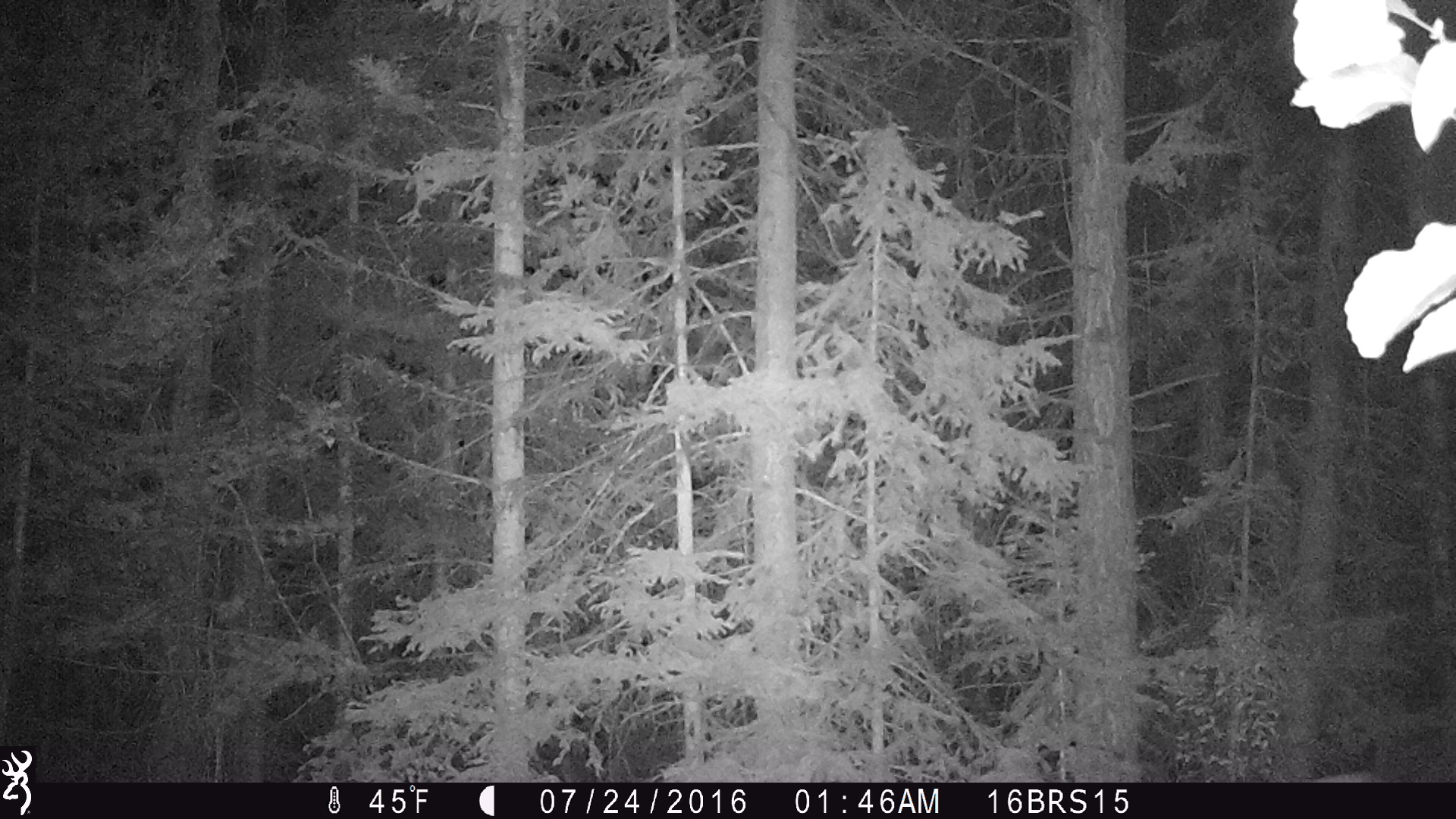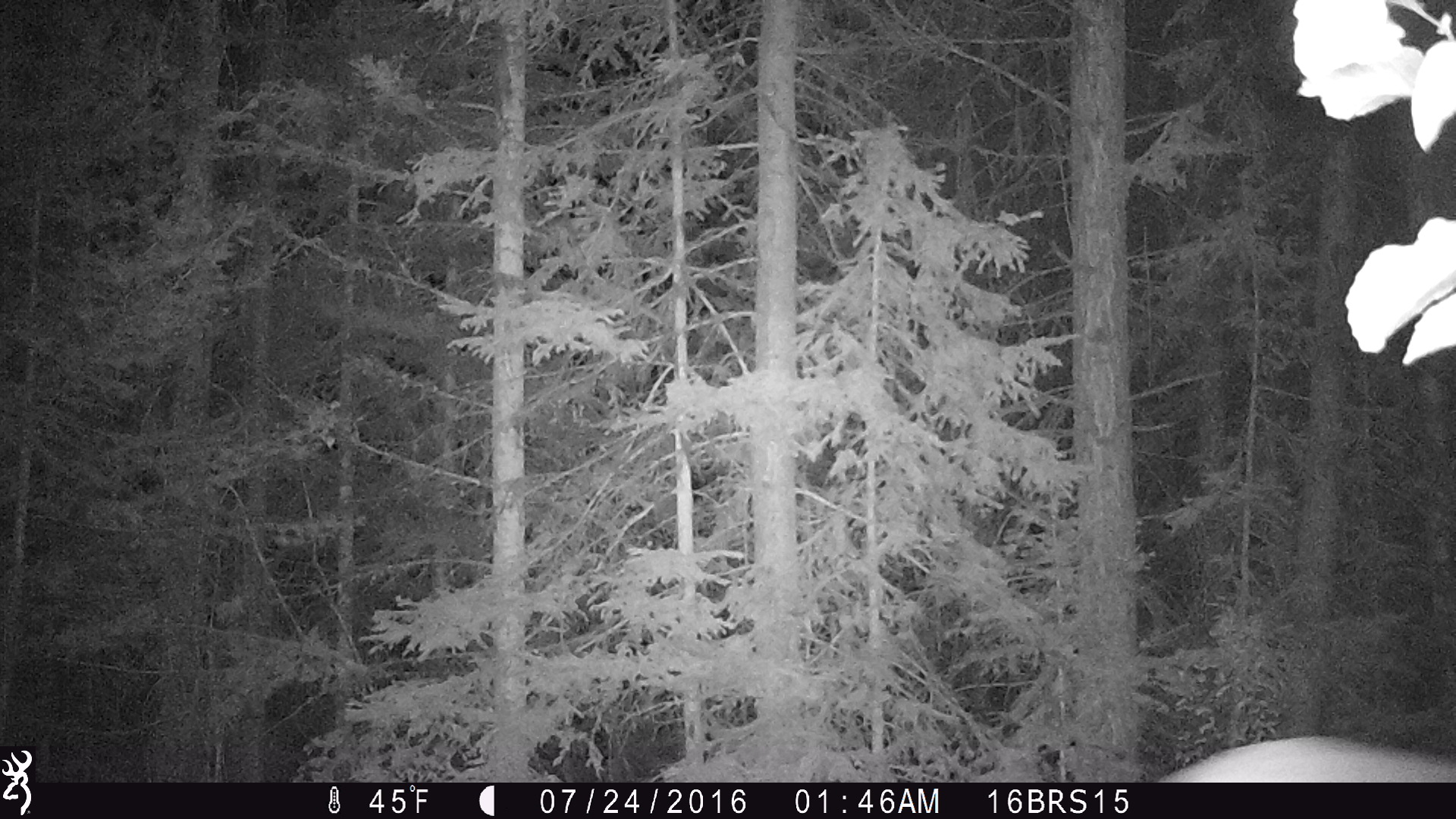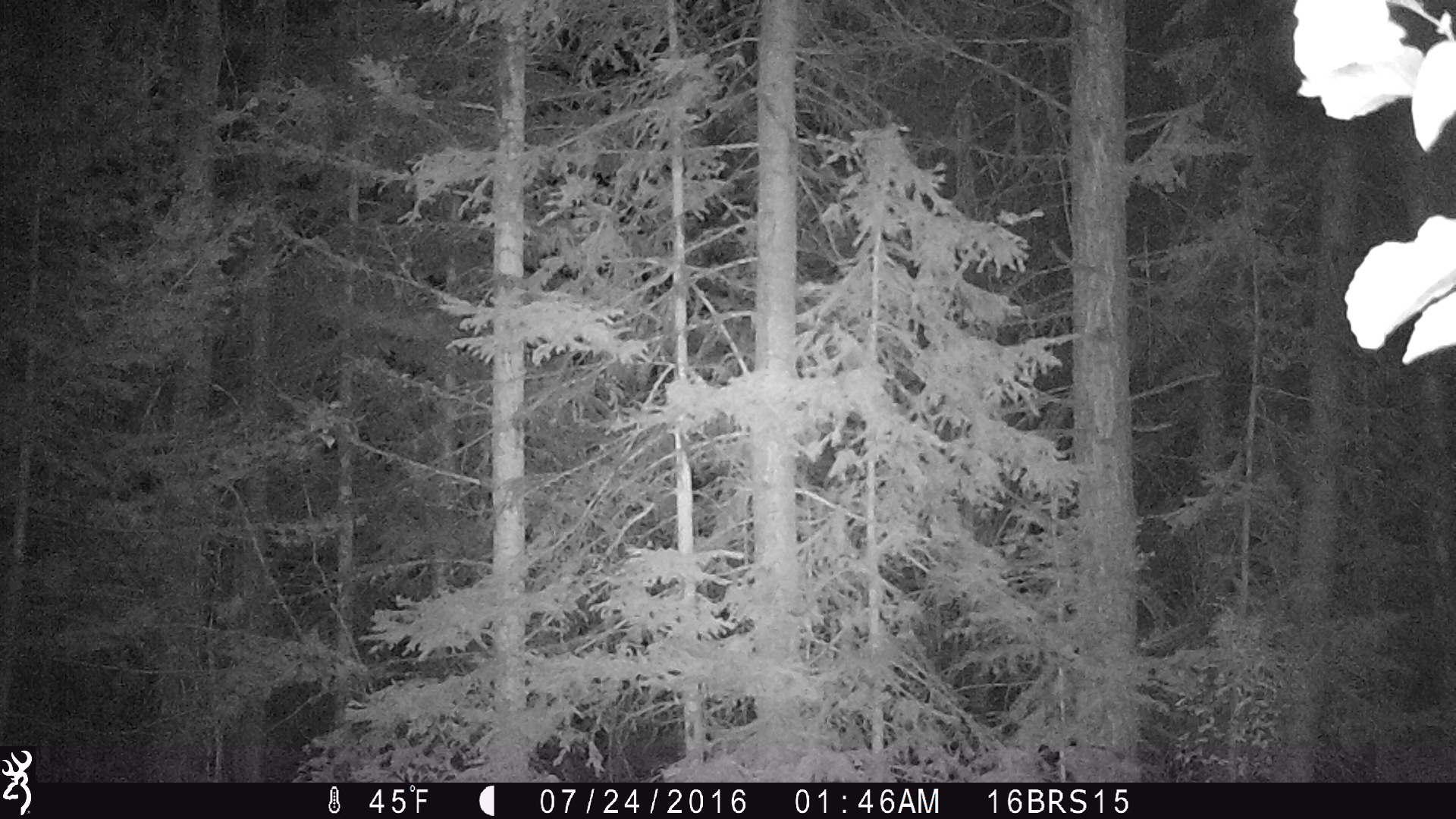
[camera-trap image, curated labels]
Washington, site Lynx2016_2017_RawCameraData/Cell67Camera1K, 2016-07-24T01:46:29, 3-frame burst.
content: unidentified animal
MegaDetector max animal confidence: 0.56